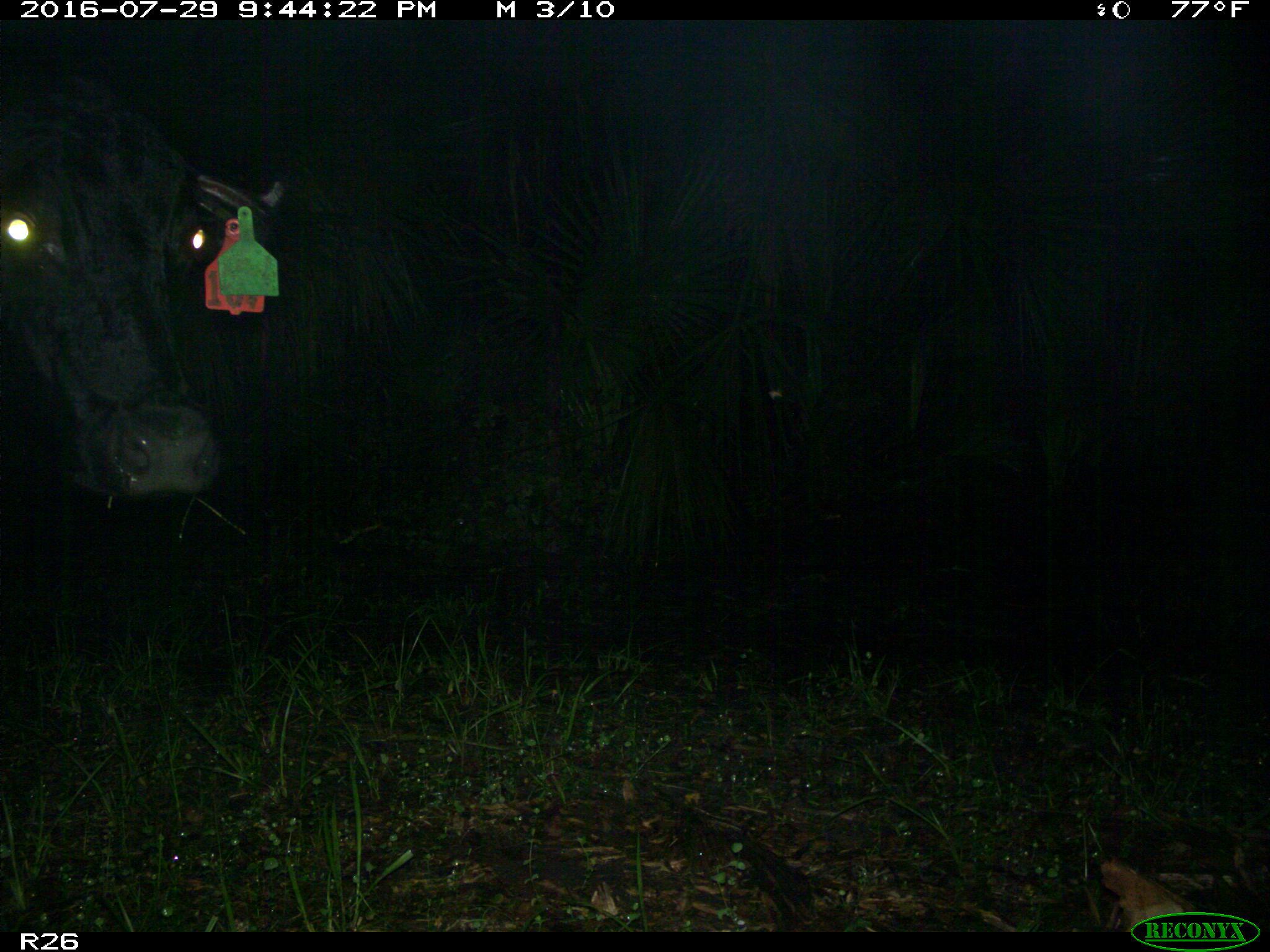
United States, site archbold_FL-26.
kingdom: Animalia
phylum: Chordata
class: Mammalia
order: Artiodactyla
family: Bovidae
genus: Bos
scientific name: Bos taurus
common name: domestic cow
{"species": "Bos taurus (domestic cow)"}